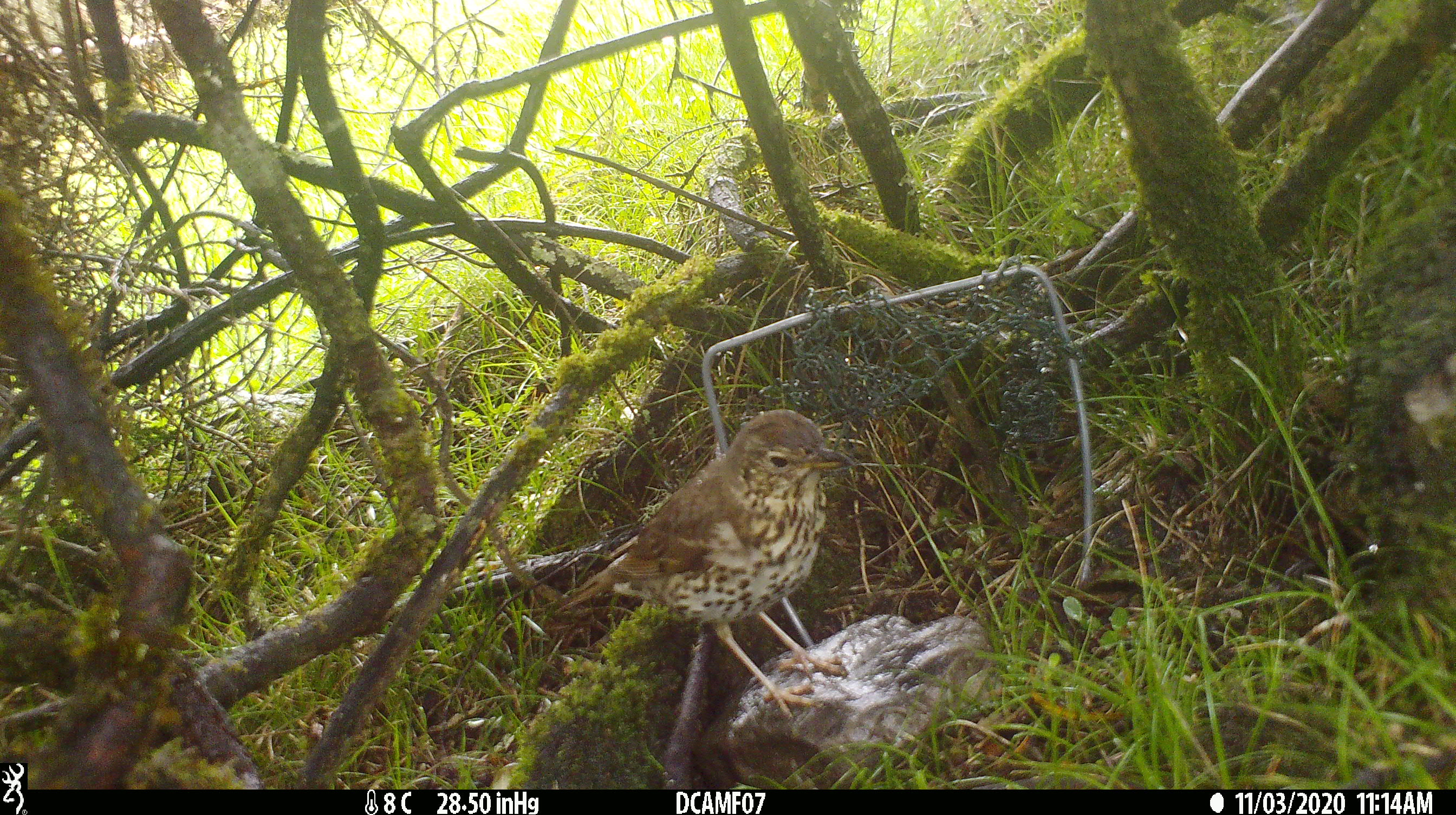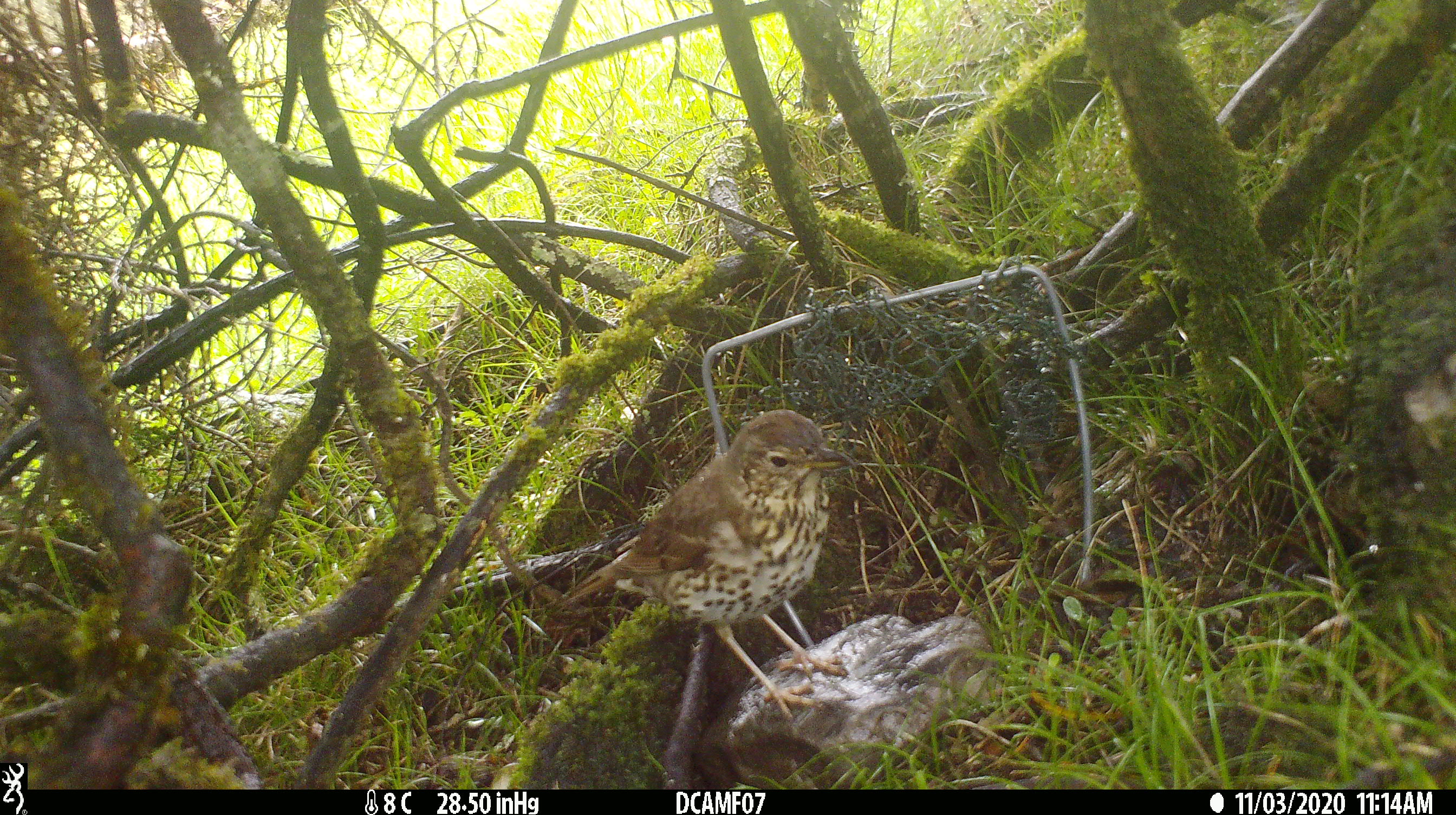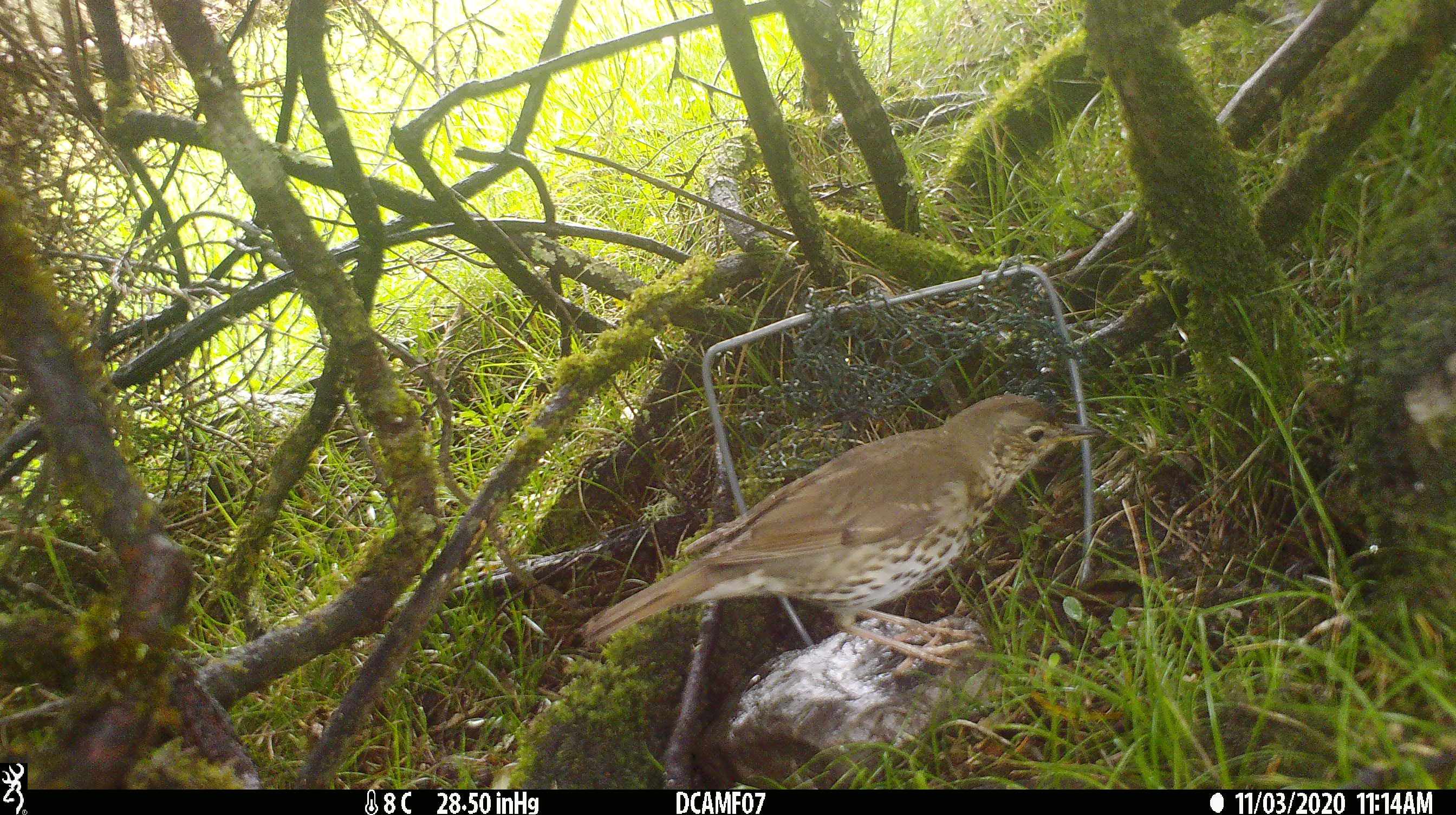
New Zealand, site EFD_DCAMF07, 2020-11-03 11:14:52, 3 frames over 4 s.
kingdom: Animalia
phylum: Chordata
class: Aves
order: Passeriformes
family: Turdidae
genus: Turdus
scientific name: Turdus philomelos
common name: song thrush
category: thrush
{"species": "thrush (song thrush) (Turdus philomelos)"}